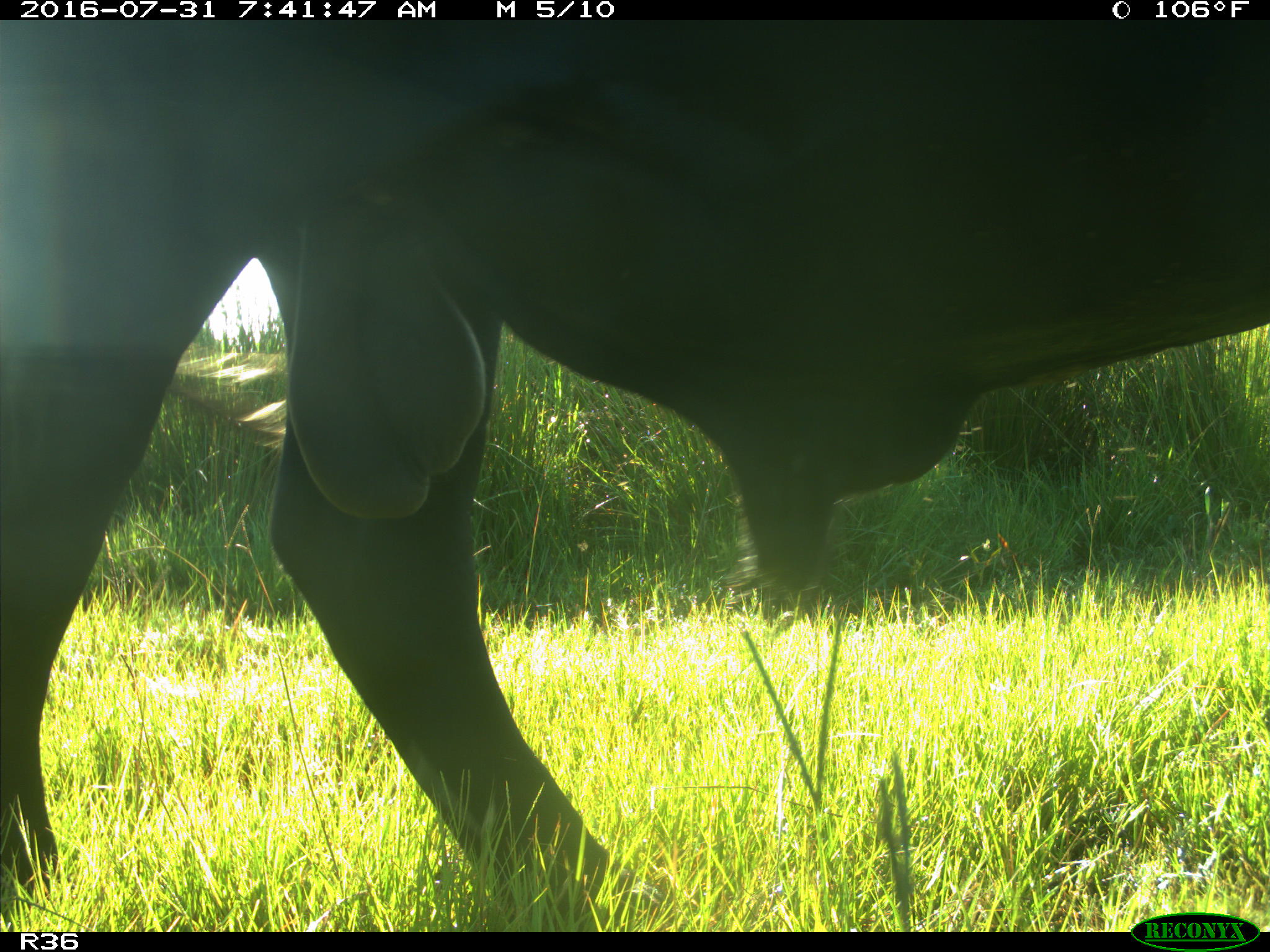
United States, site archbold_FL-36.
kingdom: Animalia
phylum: Chordata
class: Mammalia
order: Artiodactyla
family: Bovidae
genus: Bos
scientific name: Bos taurus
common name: domestic cow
Bos taurus (domestic cow).